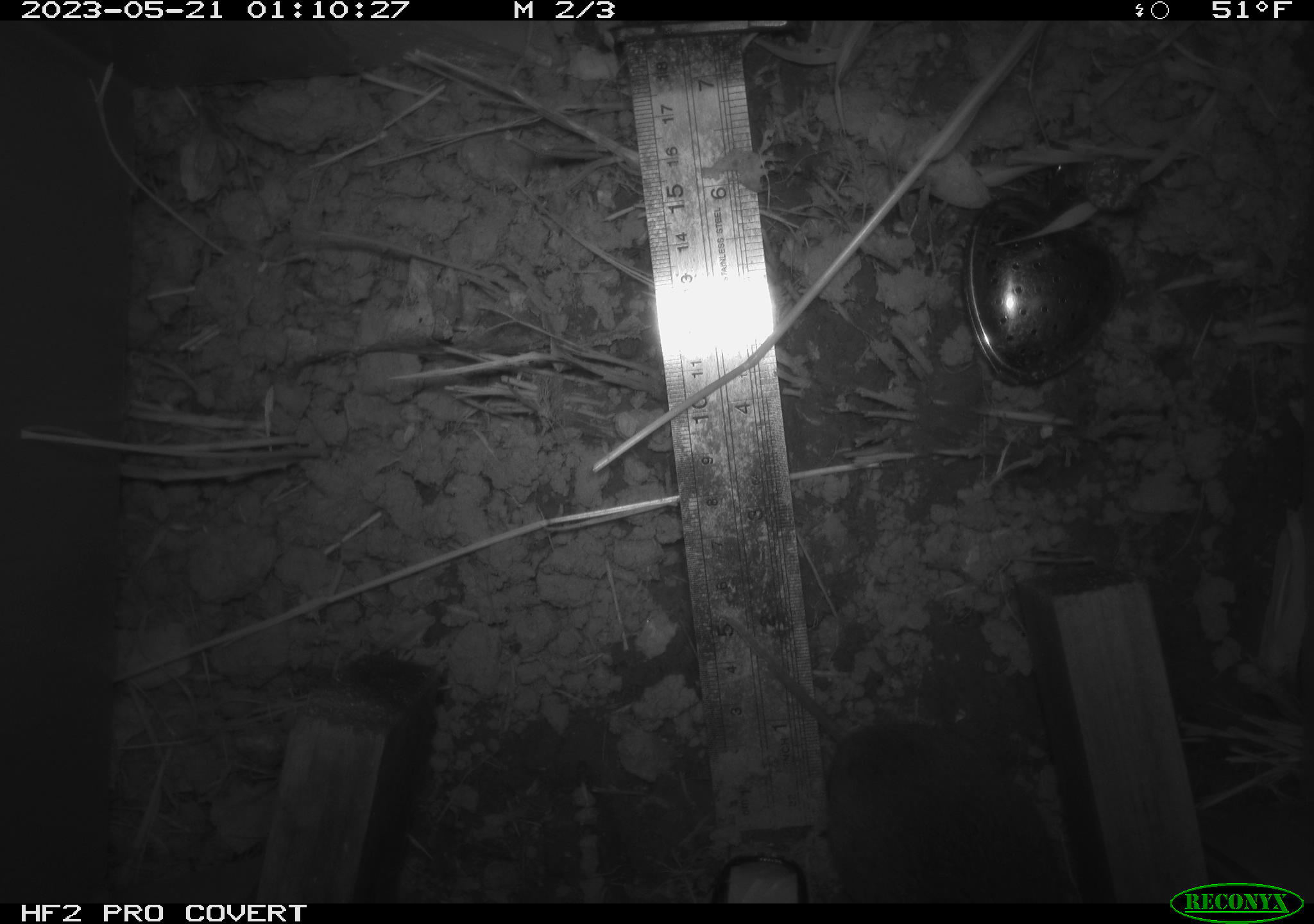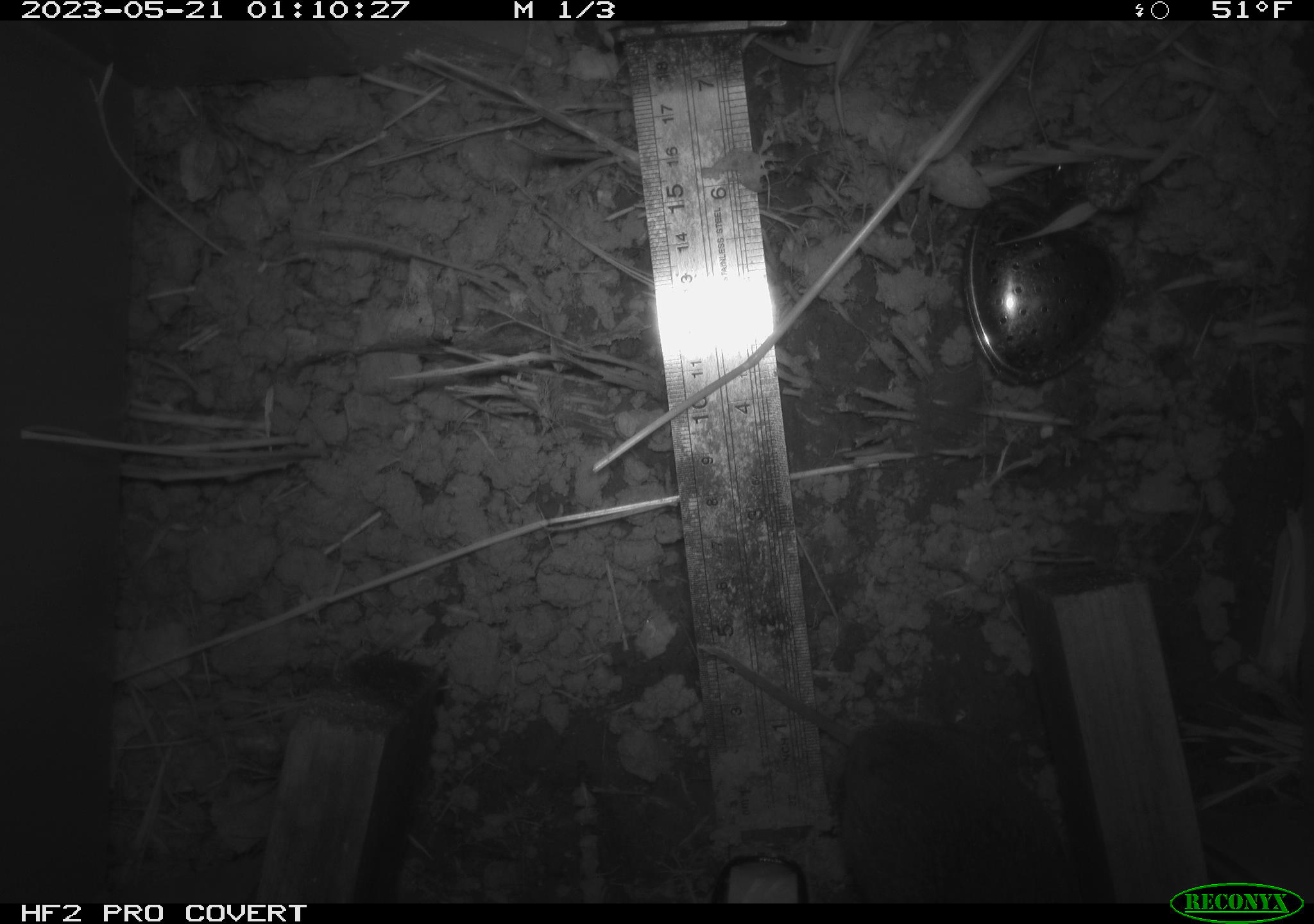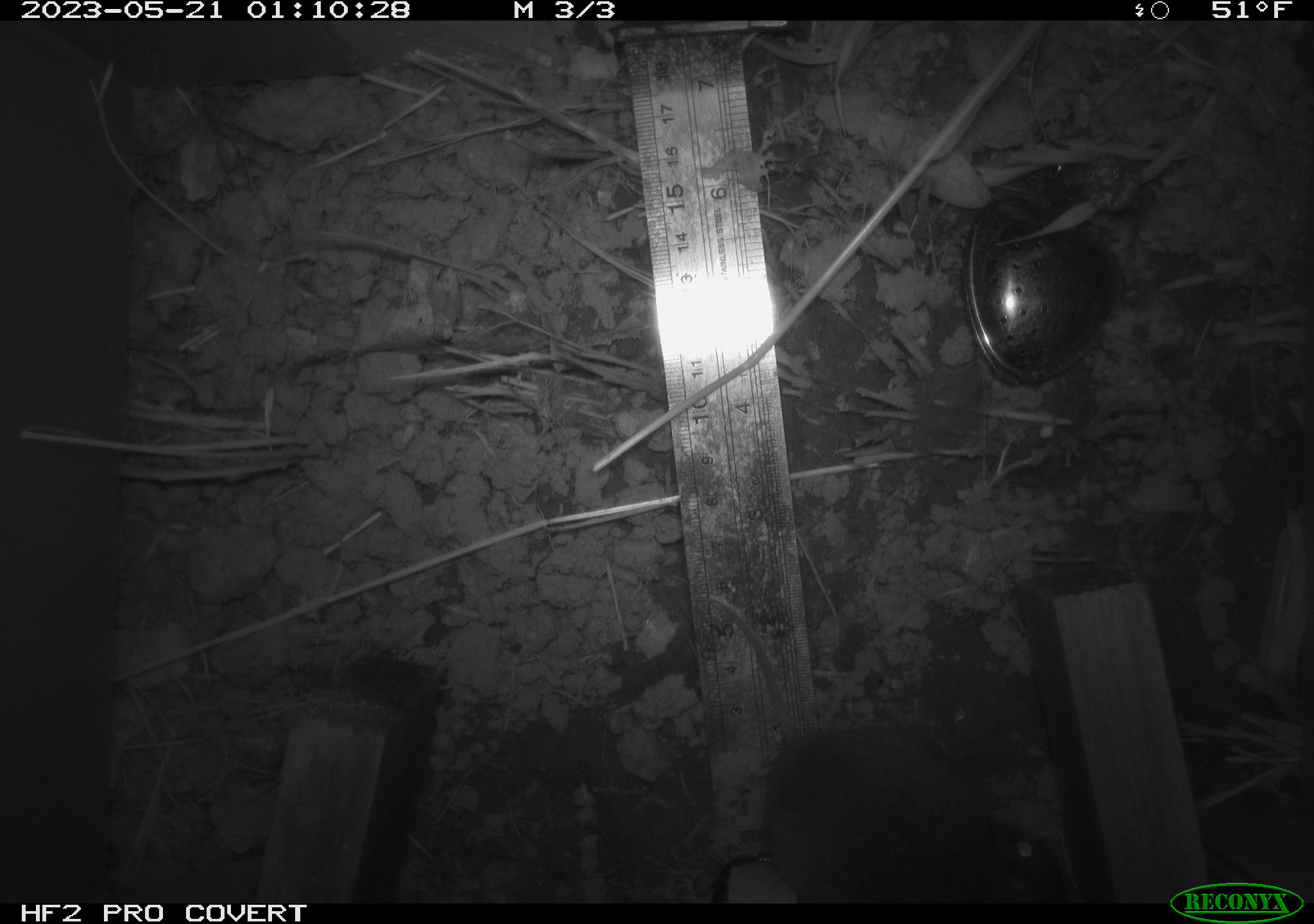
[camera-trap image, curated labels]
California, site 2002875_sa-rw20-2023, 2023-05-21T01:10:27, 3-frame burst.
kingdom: Animalia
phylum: Chordata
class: Mammalia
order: Rodentia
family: Cricetidae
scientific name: Arvicolinae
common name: voles, lemmings, and muskrats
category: arvicolinae subfamily